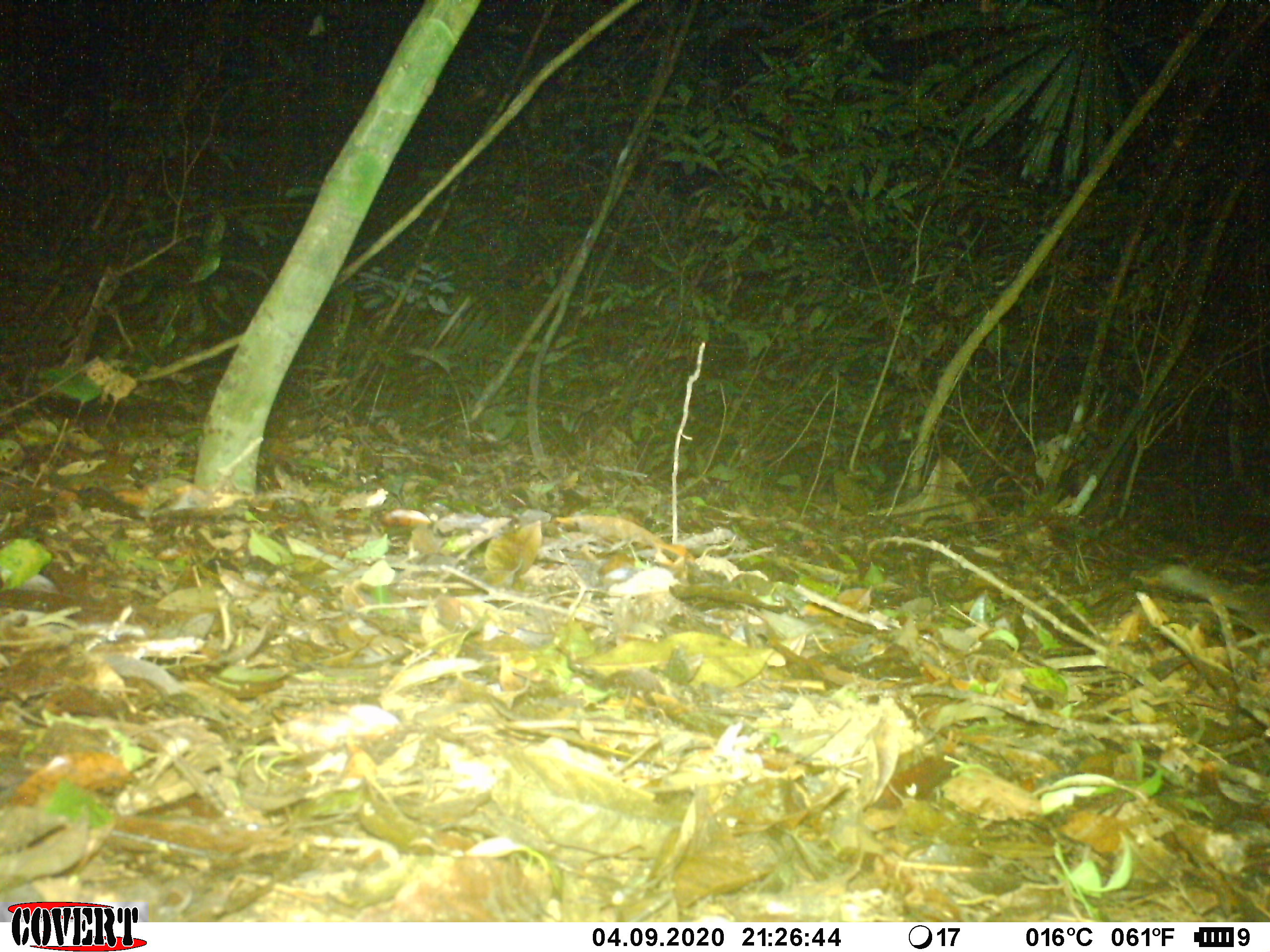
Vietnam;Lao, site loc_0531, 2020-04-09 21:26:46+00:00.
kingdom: Animalia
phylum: Chordata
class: Mammalia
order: Carnivora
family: Mustelidae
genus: Melogale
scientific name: Melogale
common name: ferret badger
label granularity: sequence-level